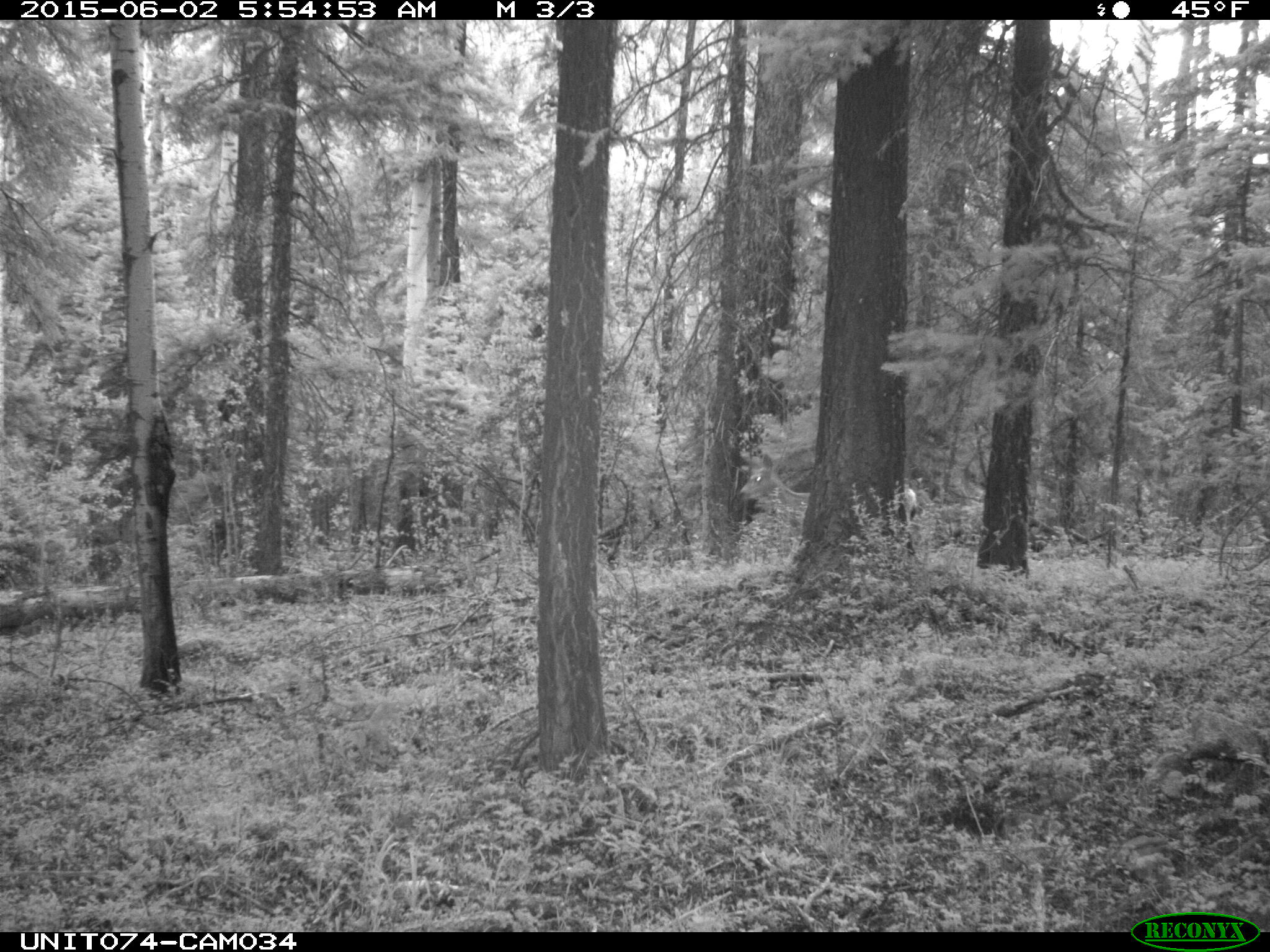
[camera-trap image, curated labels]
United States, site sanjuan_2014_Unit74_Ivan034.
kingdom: Animalia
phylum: Chordata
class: Mammalia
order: Artiodactyla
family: Cervidae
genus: Odocoileus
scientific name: Odocoileus hemionus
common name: mule deer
Odocoileus hemionus (mule deer).